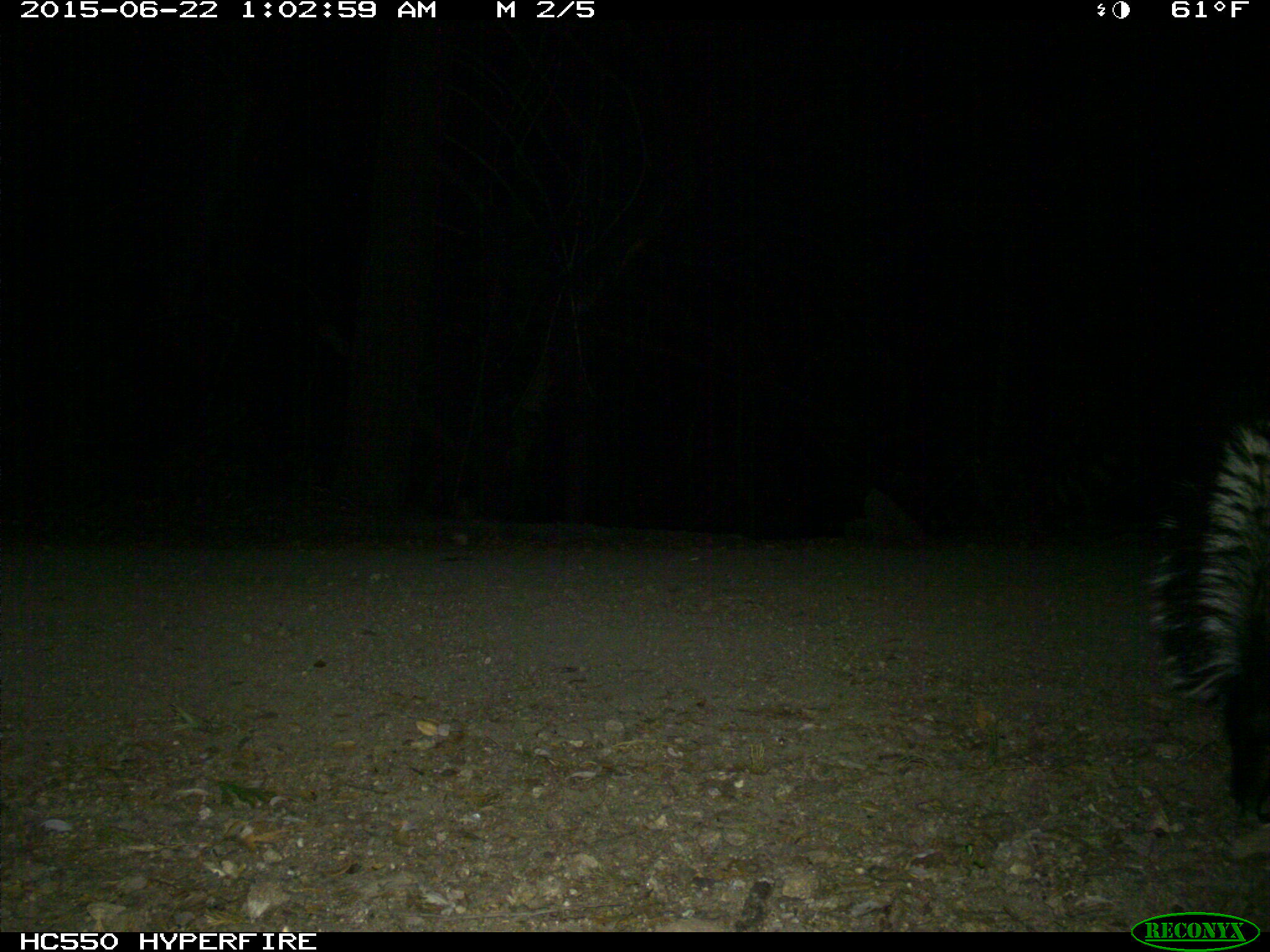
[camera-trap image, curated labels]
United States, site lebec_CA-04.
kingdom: Animalia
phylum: Chordata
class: Mammalia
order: Carnivora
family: Mephitidae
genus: Mephitis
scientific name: Mephitis mephitis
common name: striped skunk